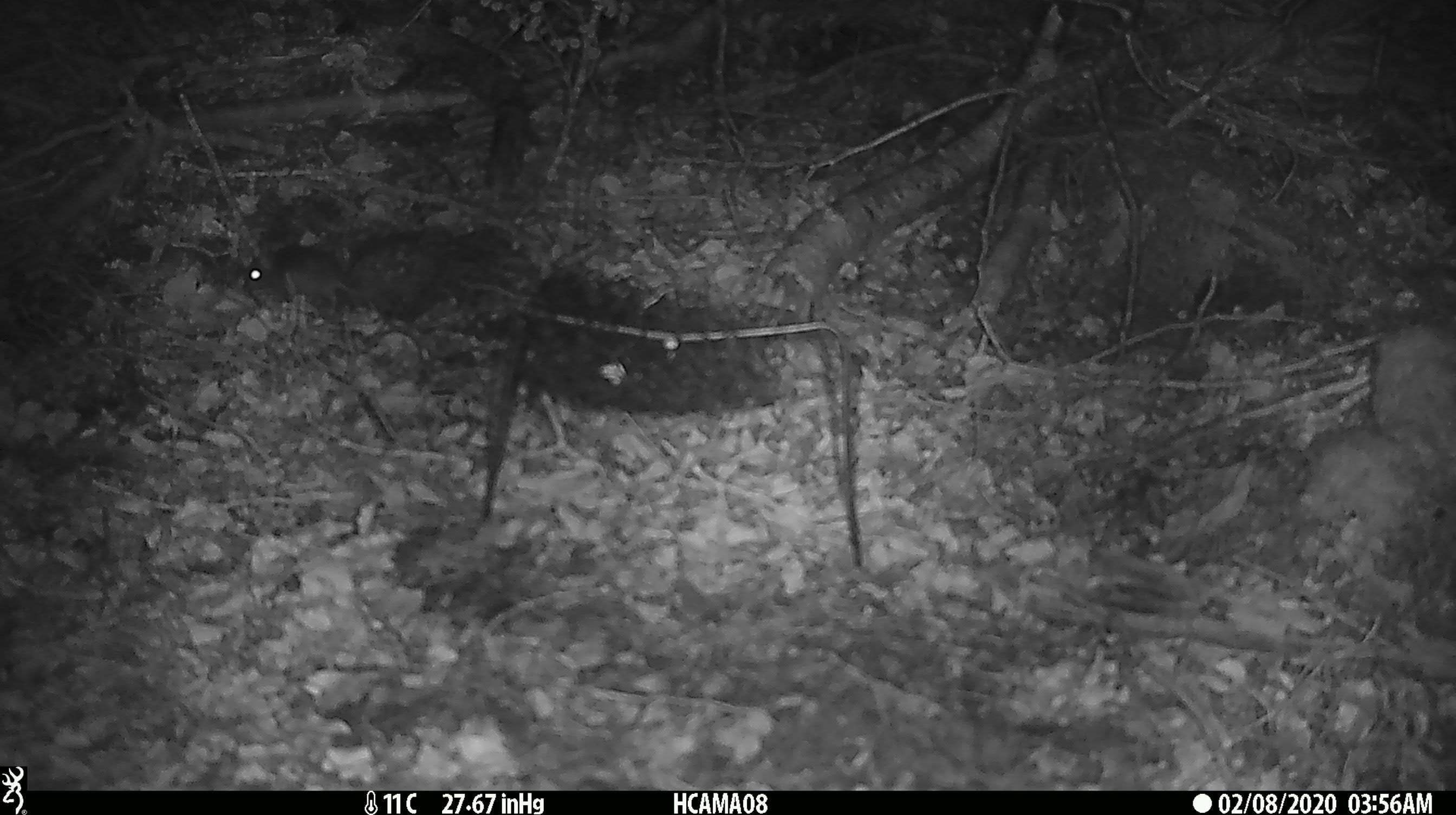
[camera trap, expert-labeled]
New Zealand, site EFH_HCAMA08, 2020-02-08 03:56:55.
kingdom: Animalia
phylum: Chordata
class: Mammalia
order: Rodentia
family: Muridae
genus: Mus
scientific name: Mus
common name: mouse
Mouse (Mus).